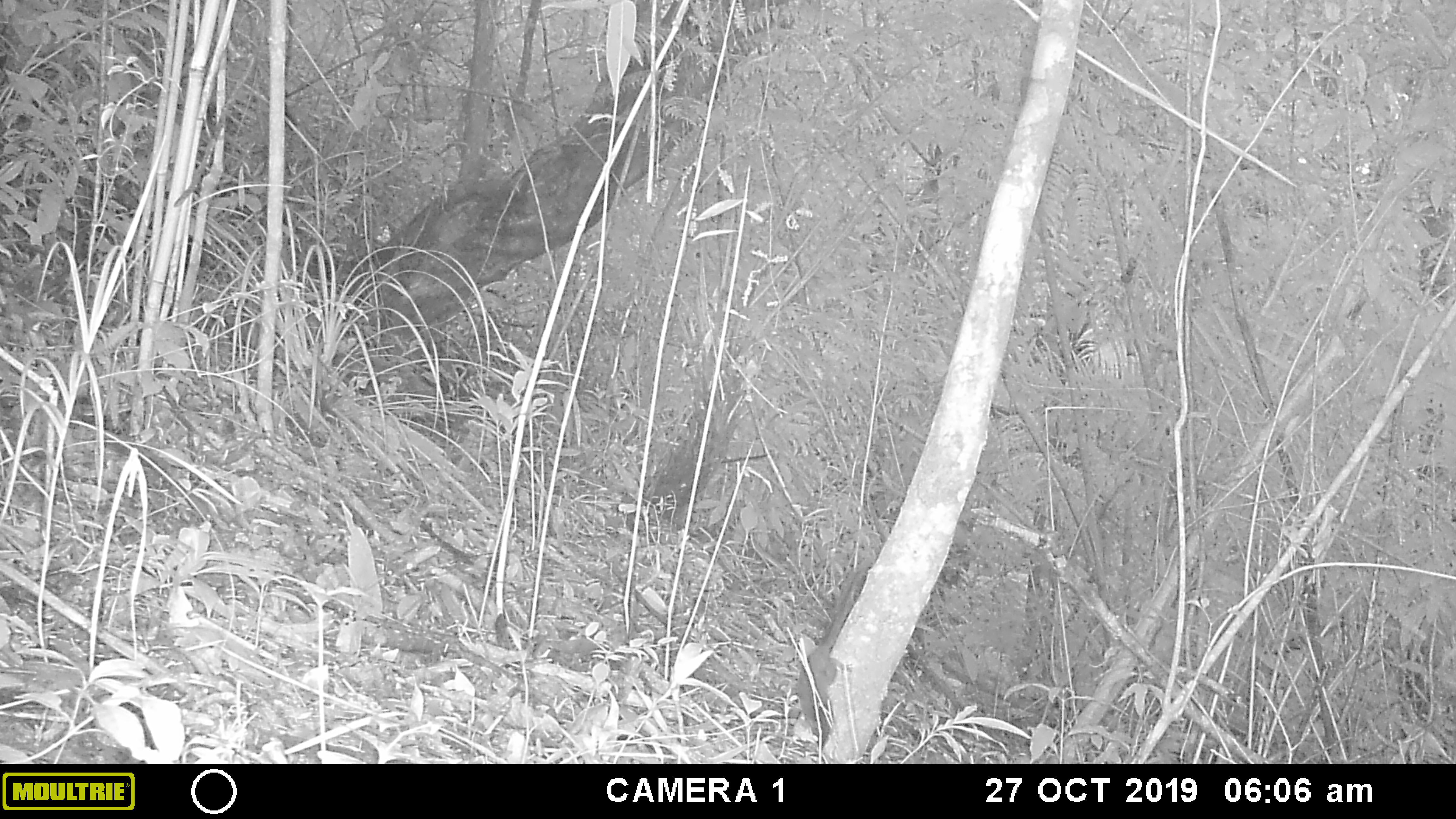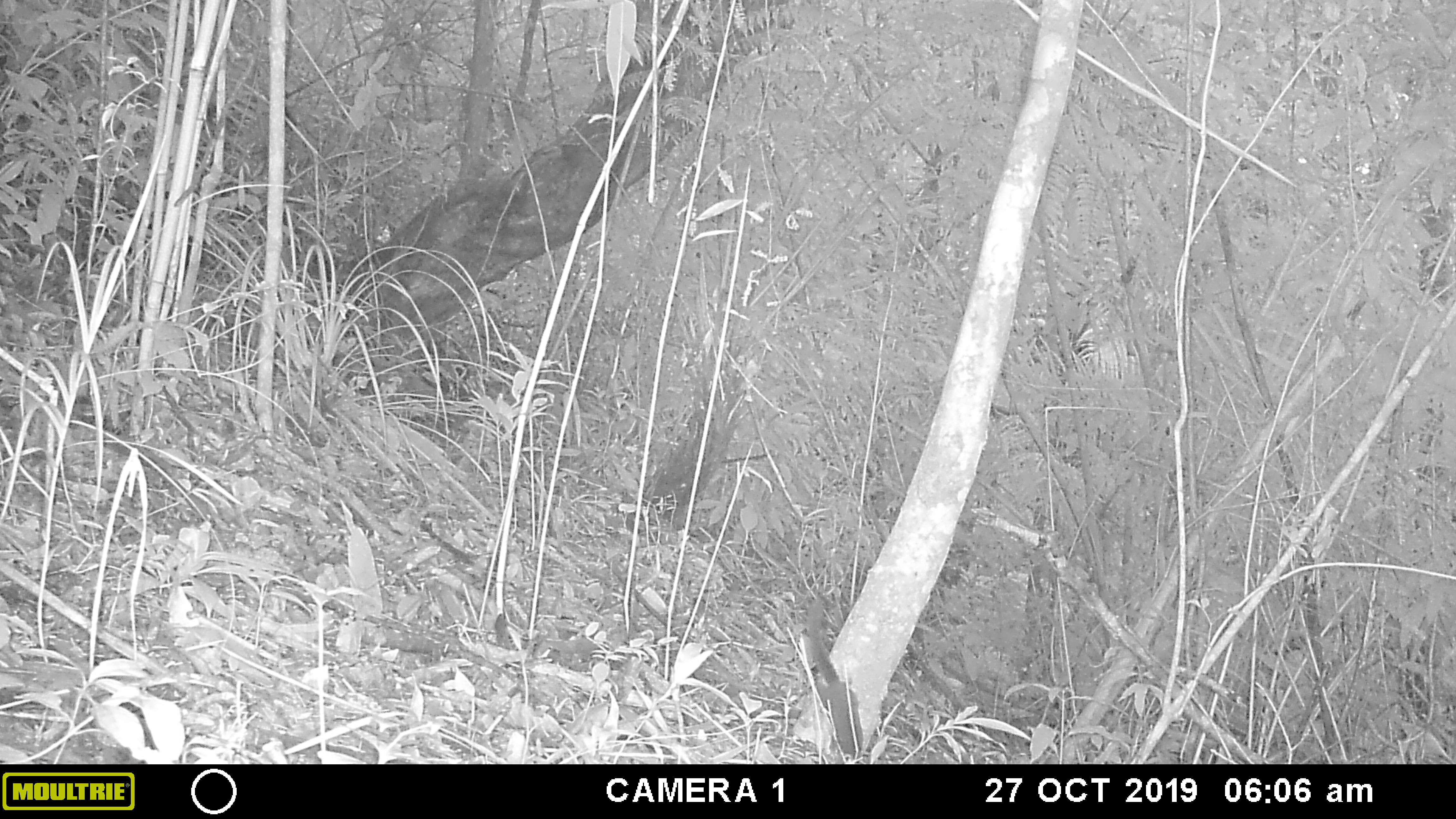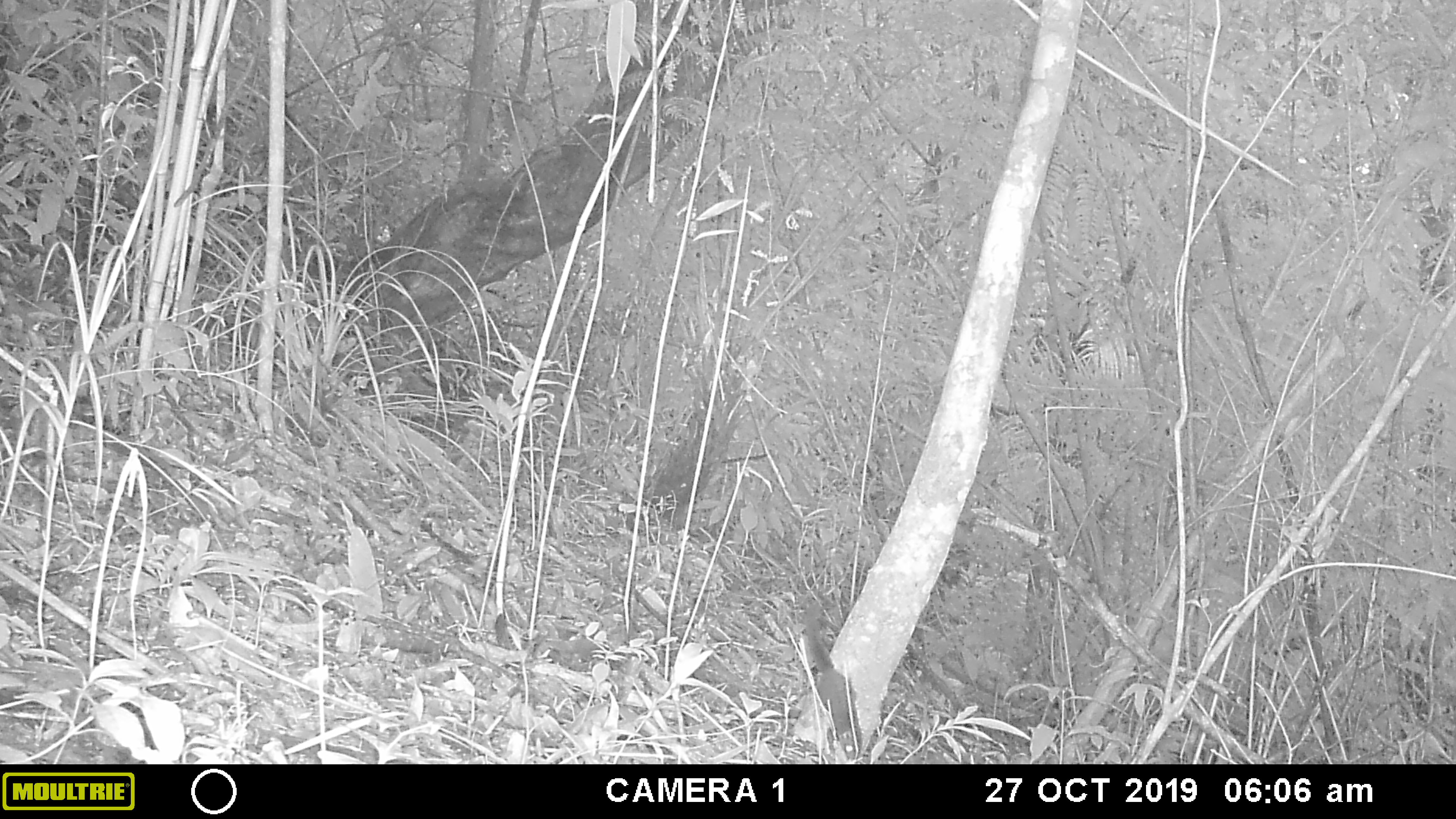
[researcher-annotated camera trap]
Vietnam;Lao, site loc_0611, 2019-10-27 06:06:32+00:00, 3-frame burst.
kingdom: Animalia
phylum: Chordata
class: Mammalia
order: Scandentia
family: Tupaiidae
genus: Tupaia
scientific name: Tupaia belangeri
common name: northern treeshrew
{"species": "northern treeshrew (Tupaia belangeri)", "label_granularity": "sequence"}